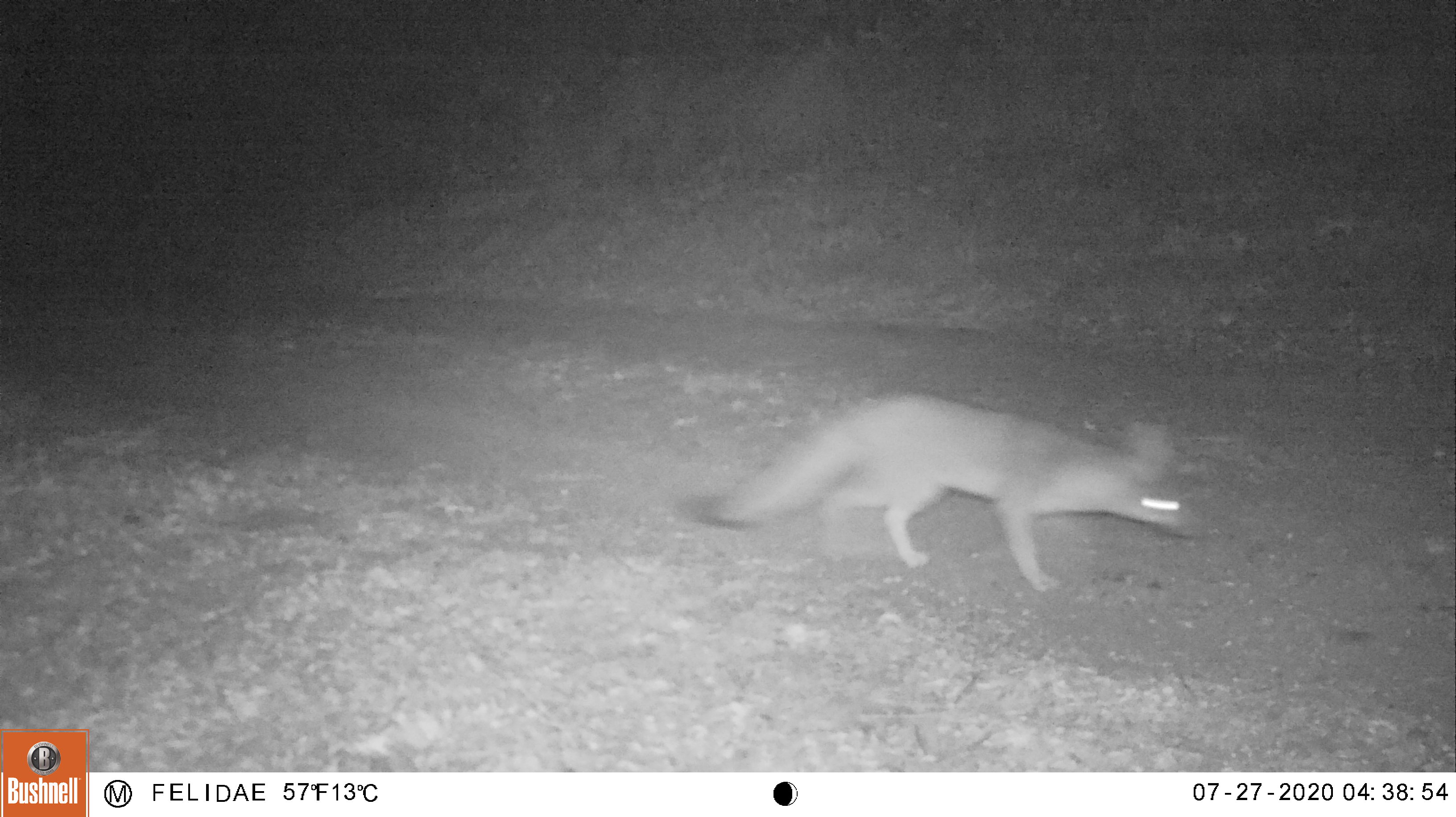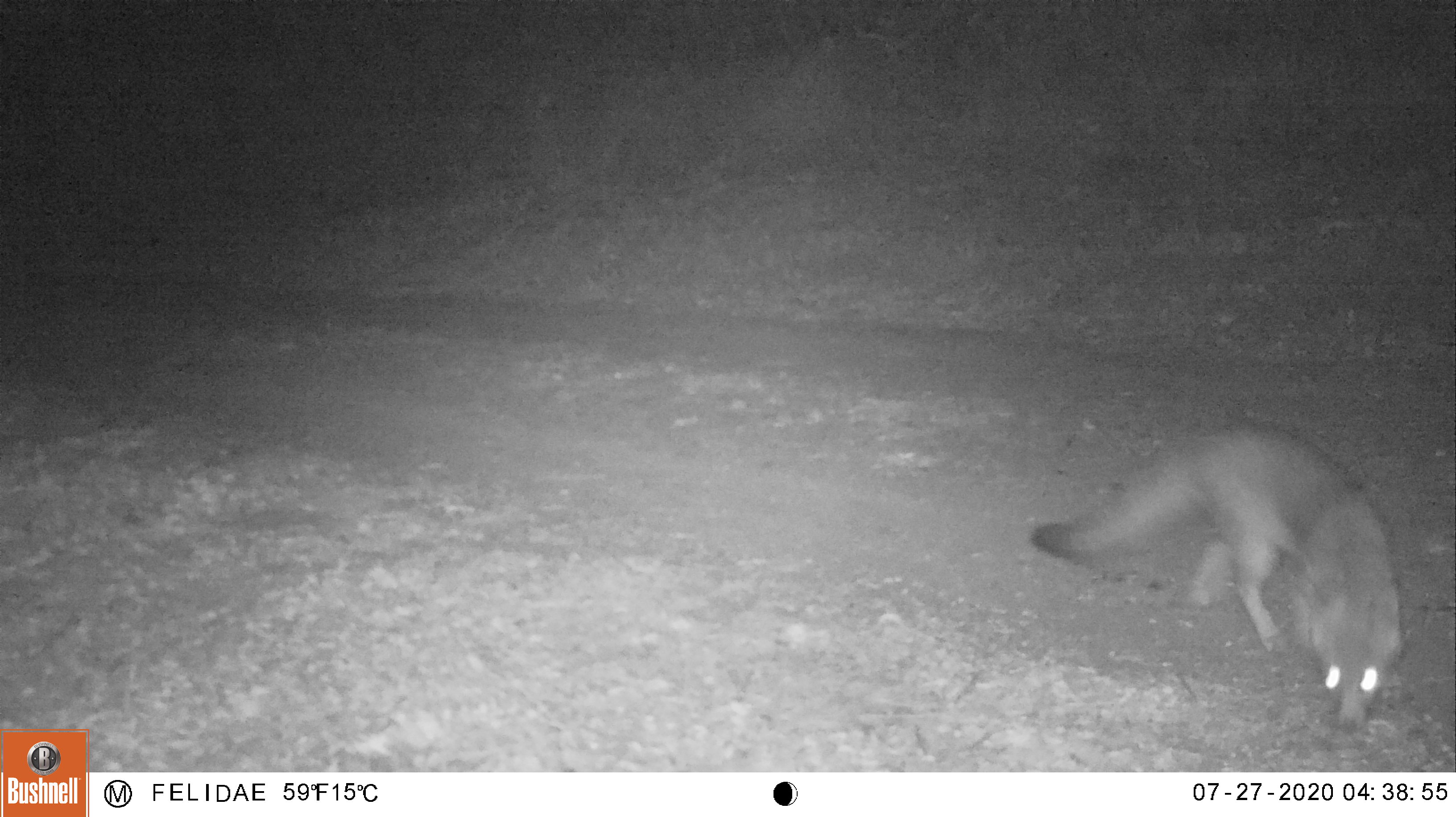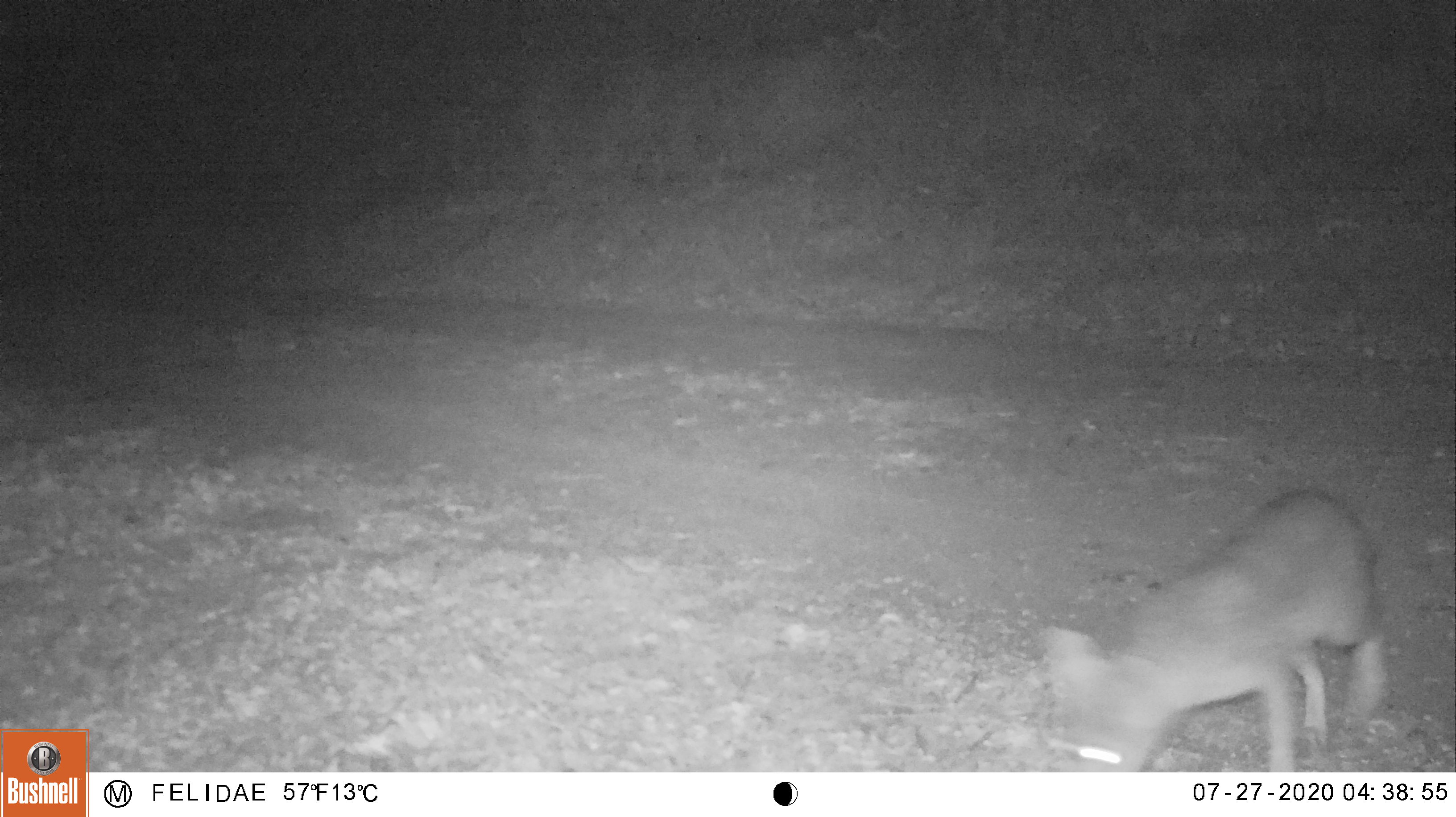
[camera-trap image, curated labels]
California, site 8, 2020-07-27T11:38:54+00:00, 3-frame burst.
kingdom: Animalia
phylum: Chordata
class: Mammalia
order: Carnivora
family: Canidae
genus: Urocyon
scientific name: Urocyon cinereoargenteus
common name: gray fox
Gray fox (Urocyon cinereoargenteus).